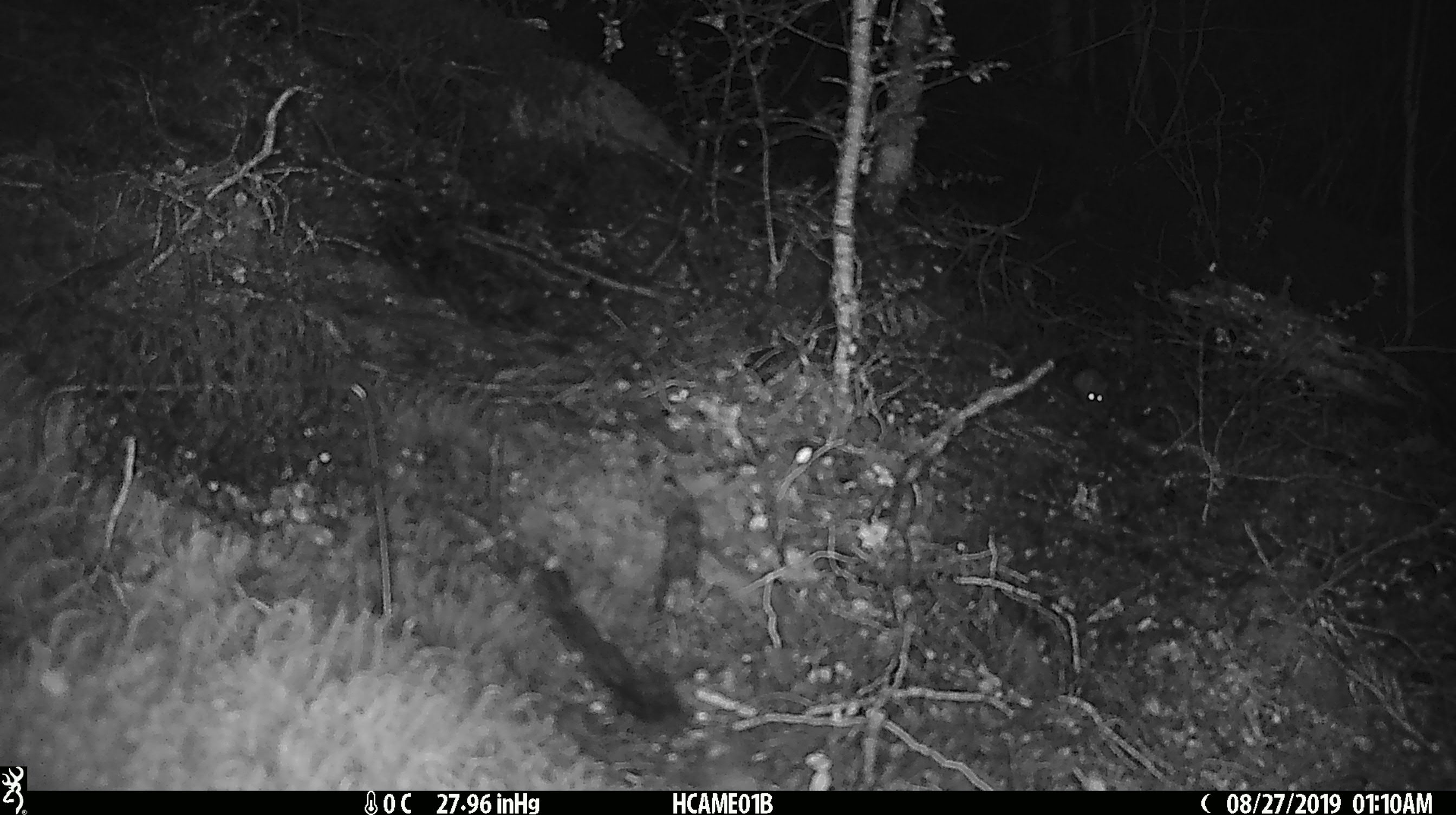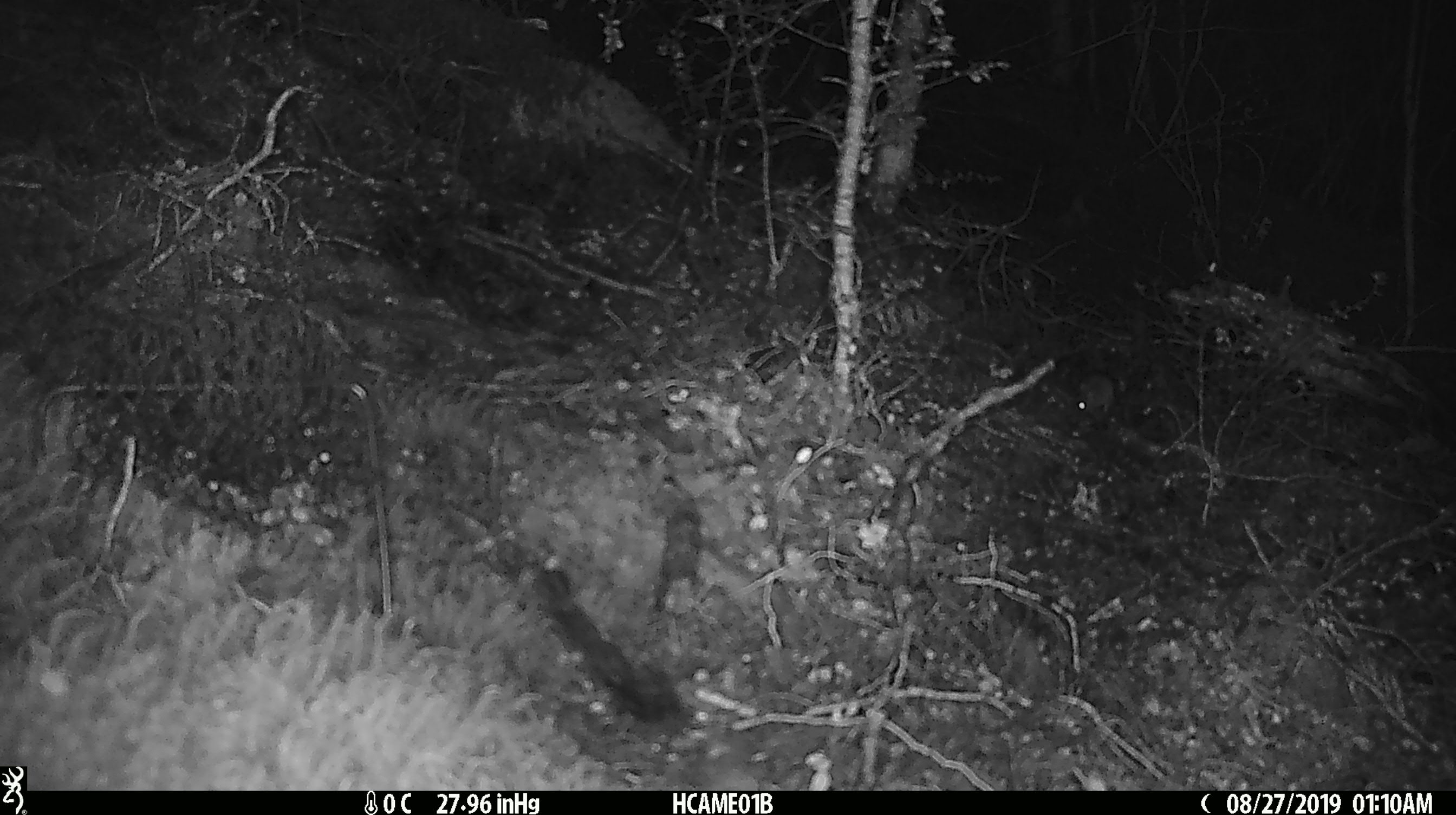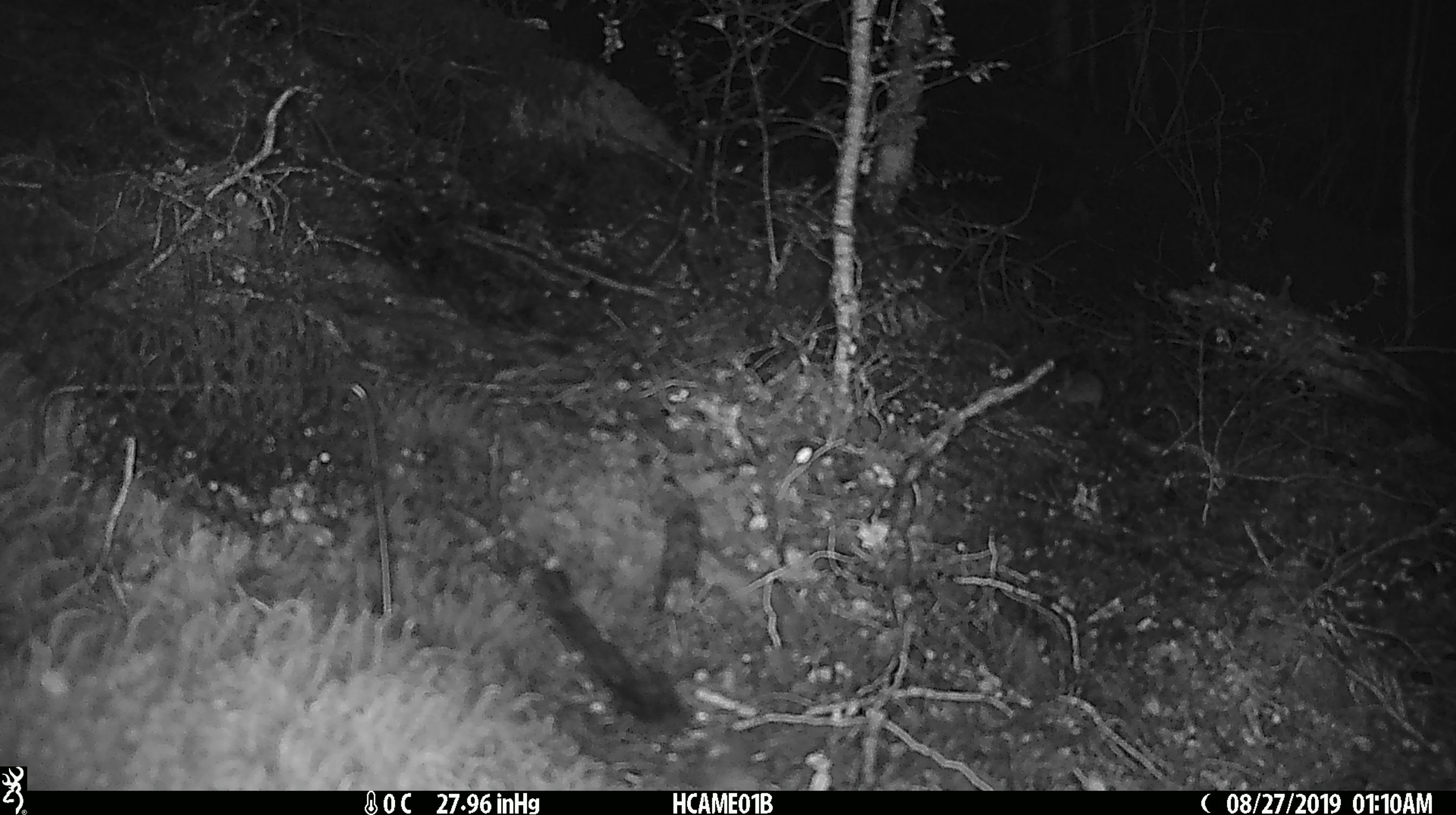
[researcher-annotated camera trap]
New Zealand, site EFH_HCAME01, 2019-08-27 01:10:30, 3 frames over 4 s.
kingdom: Animalia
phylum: Chordata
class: Mammalia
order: Rodentia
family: Muridae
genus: Mus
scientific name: Mus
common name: mouse